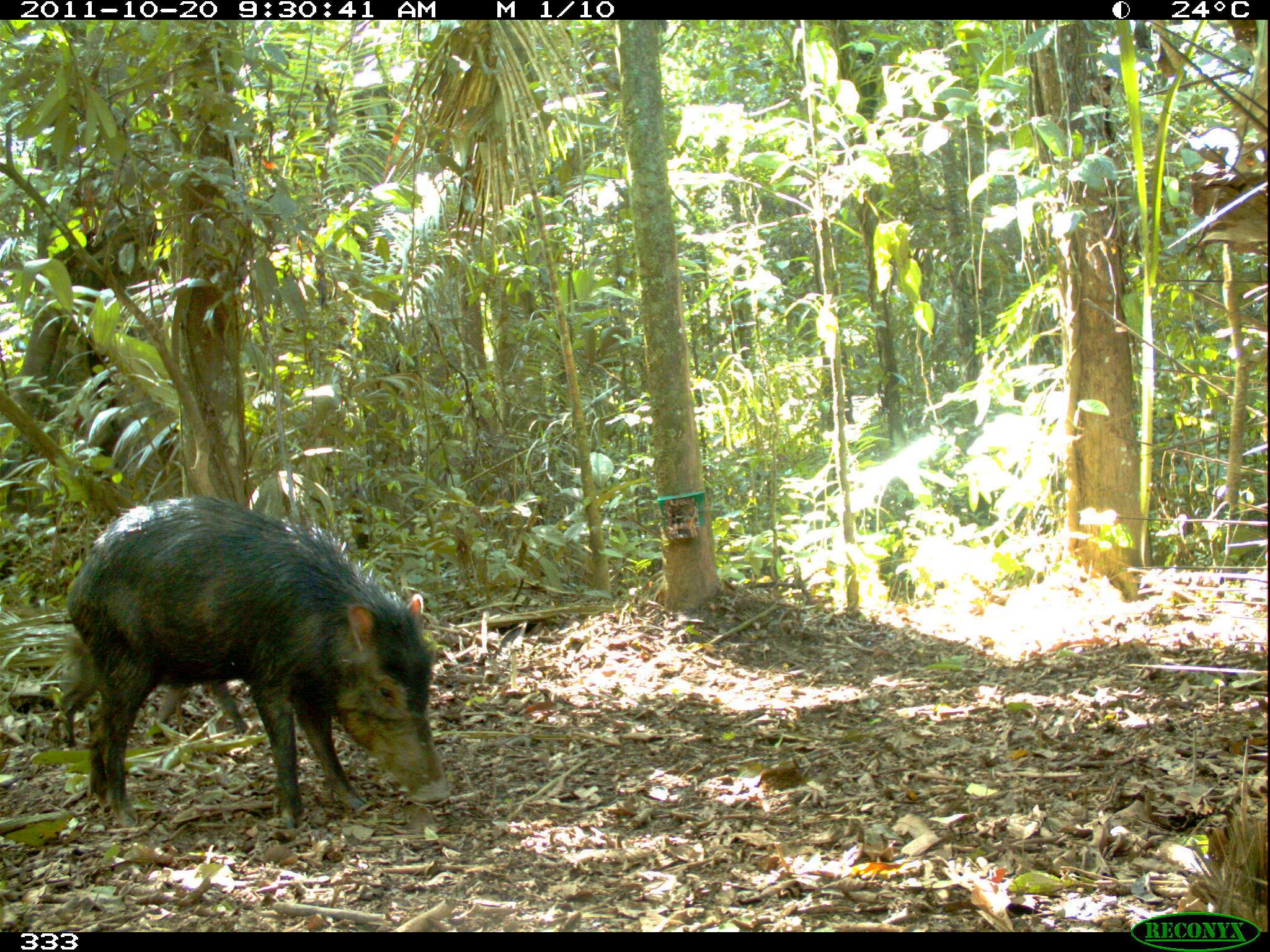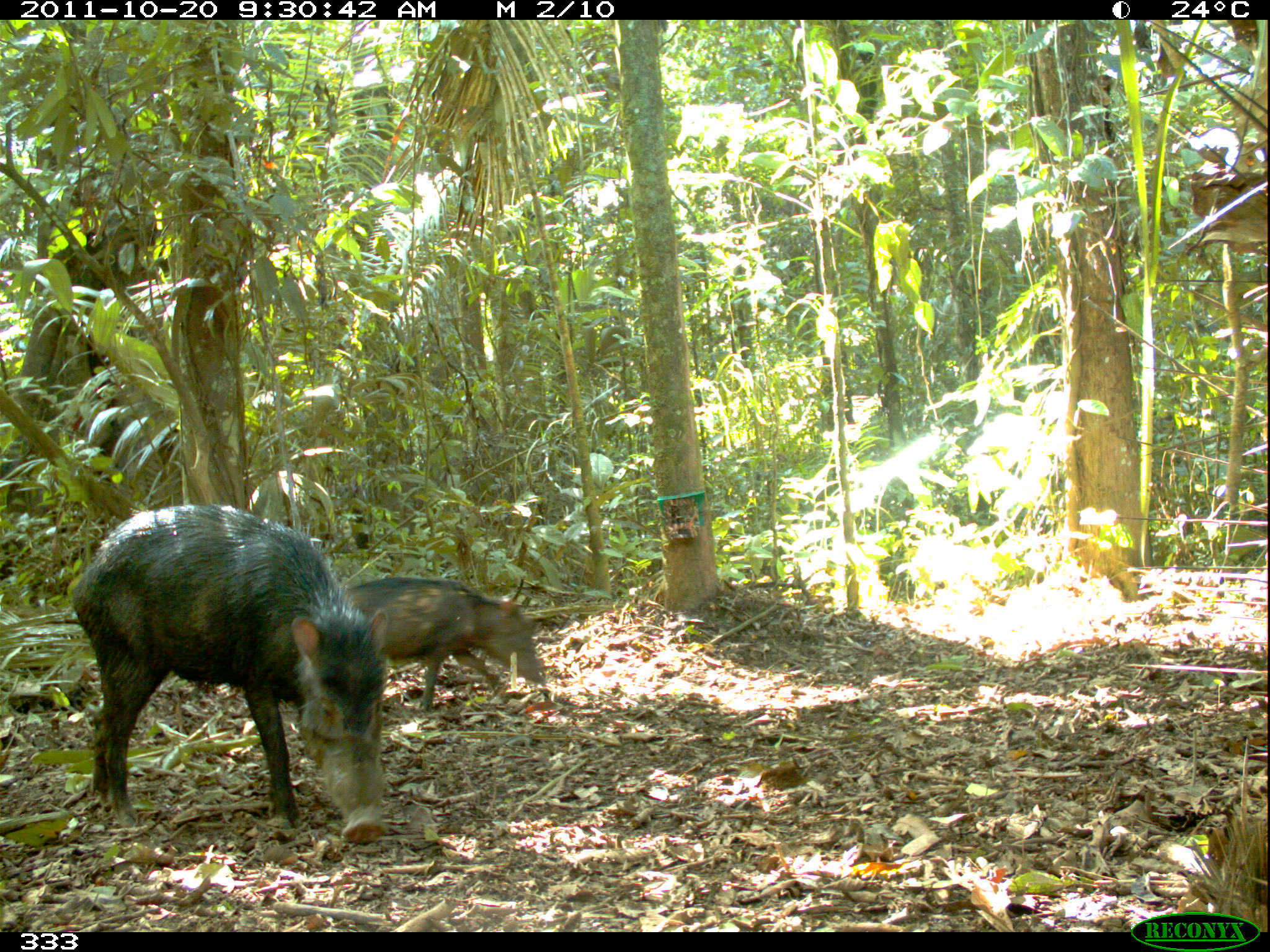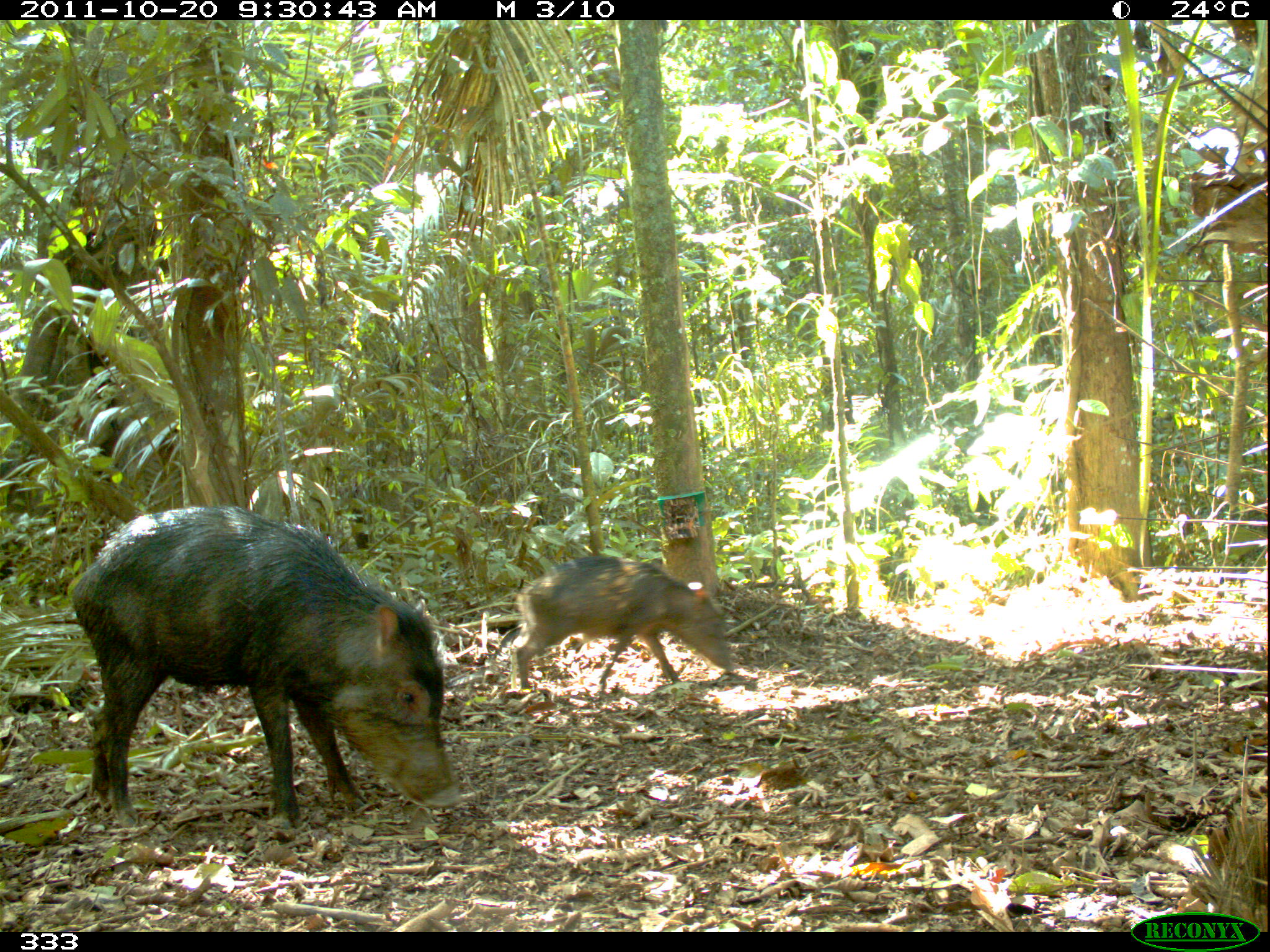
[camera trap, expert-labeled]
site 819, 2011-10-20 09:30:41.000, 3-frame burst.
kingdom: Animalia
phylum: Chordata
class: Mammalia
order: Artiodactyla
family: Tayassuidae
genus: Tayassu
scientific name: Tayassu pecari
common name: white-lipped peccary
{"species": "Tayassu pecari (white-lipped peccary)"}